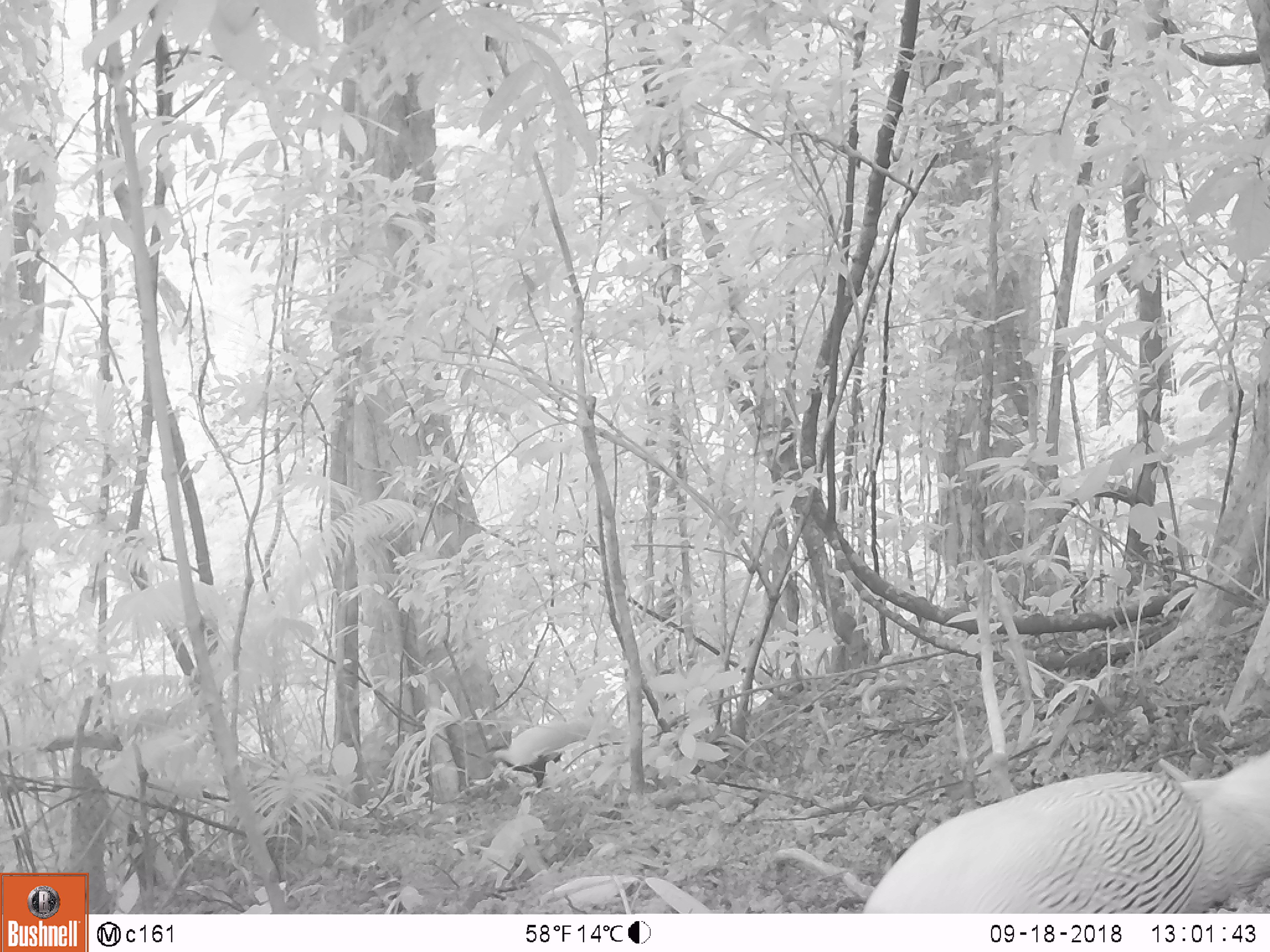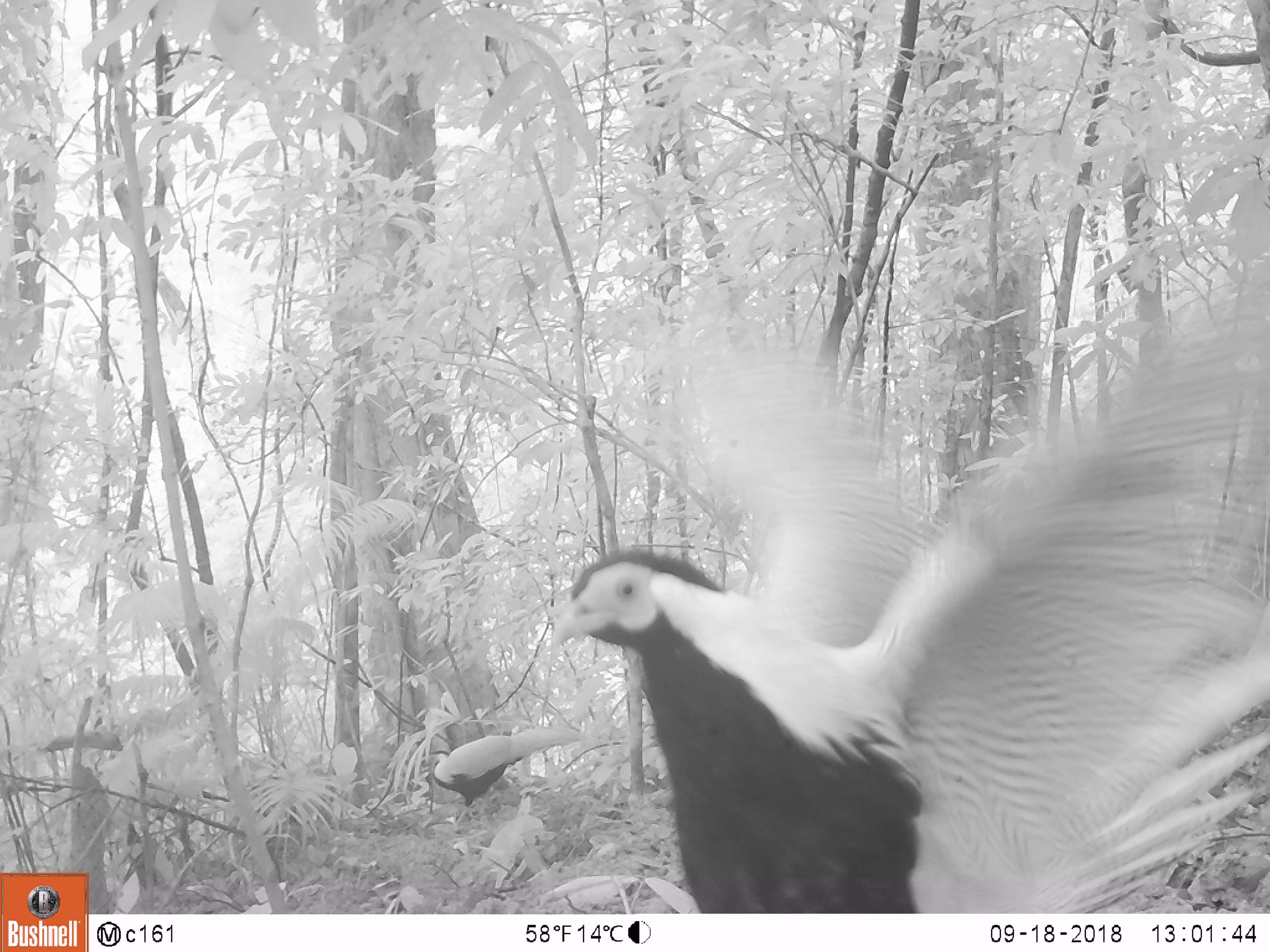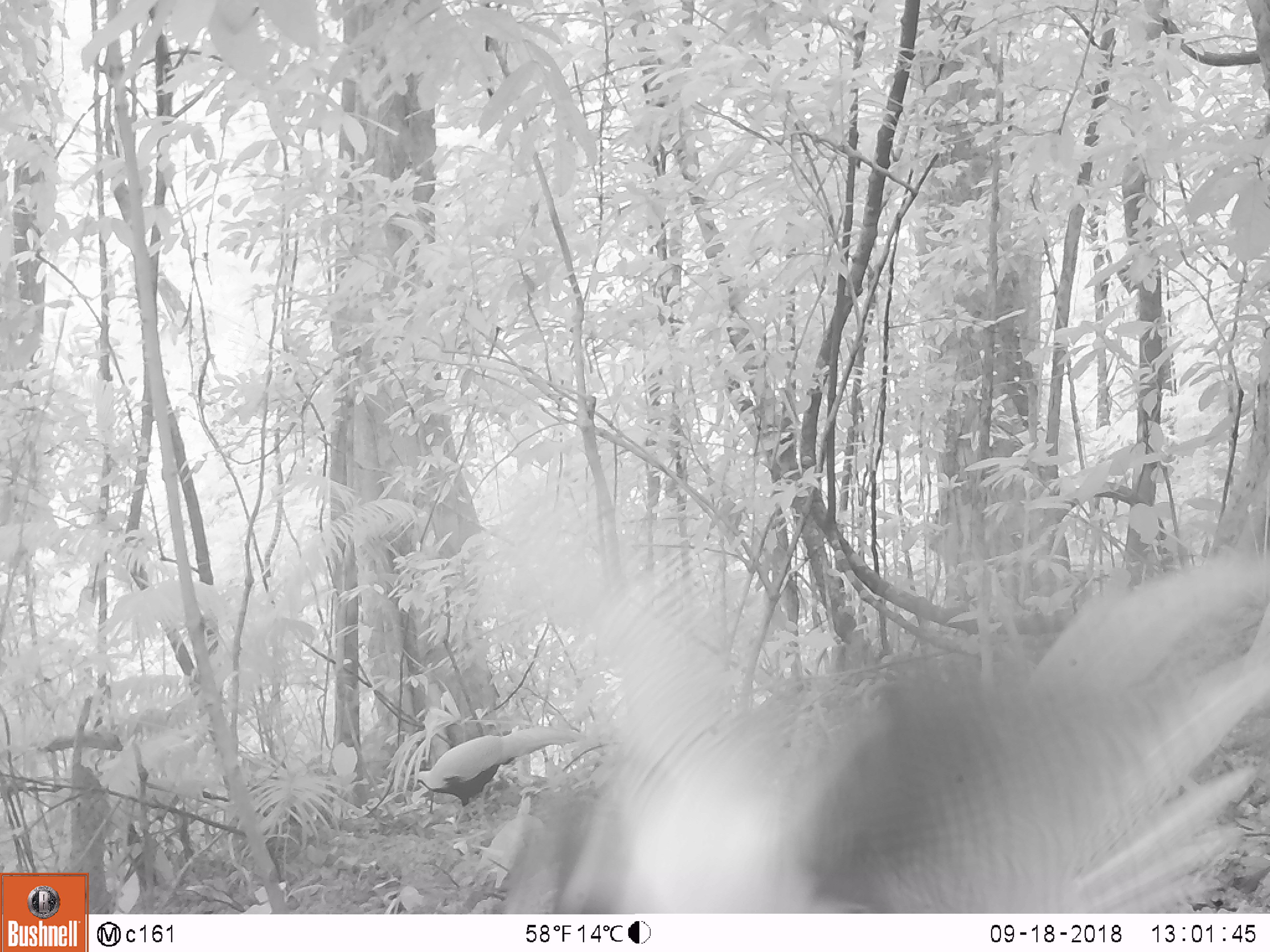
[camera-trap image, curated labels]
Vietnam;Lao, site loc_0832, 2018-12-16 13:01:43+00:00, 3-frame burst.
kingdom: Animalia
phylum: Chordata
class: Aves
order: Galliformes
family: Phasianidae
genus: Lophura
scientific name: Lophura nycthemera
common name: silver pheasant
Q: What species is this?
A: Silver pheasant (Lophura nycthemera).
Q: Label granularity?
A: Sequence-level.